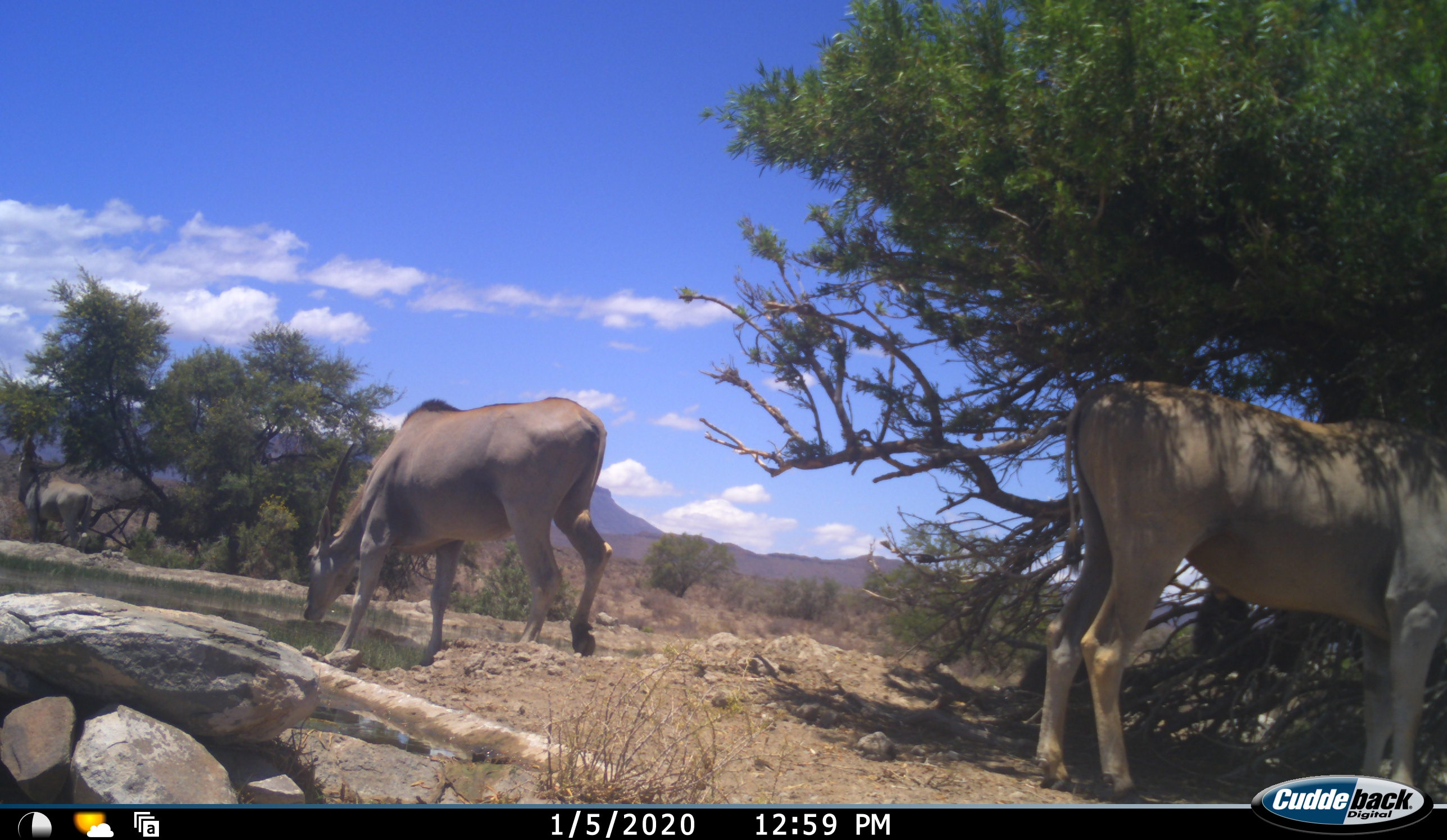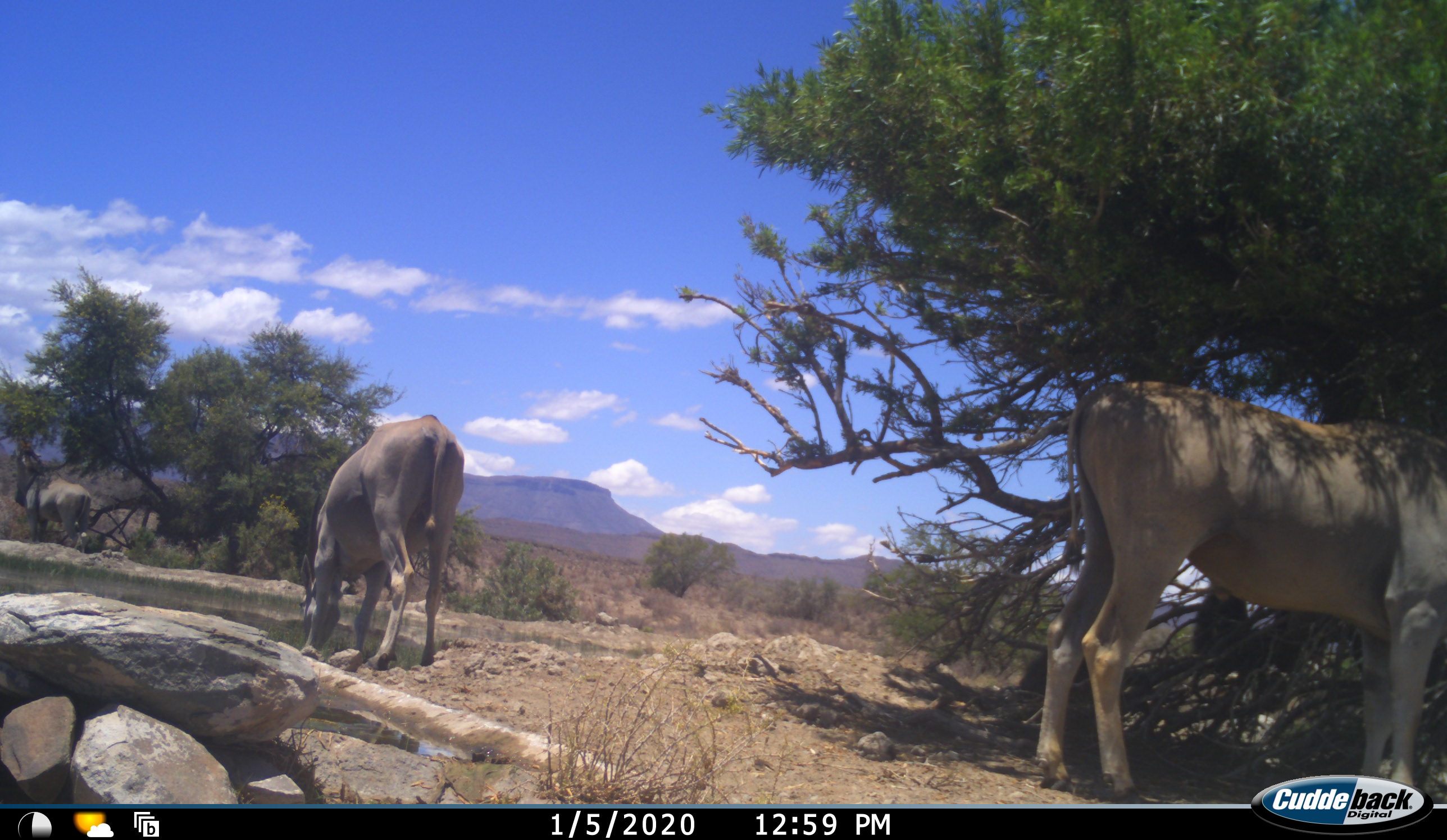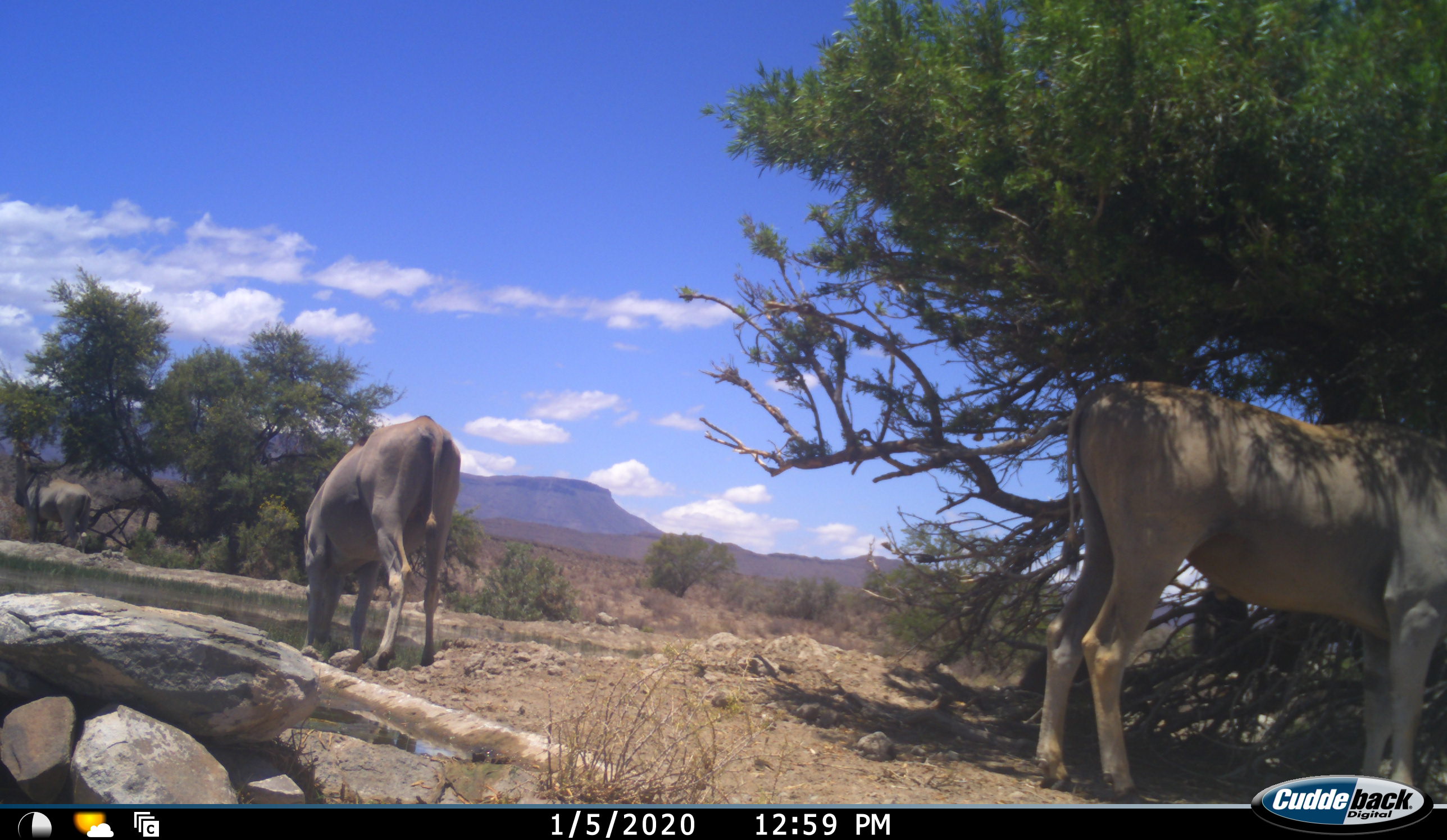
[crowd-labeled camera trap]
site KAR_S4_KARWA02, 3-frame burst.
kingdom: Animalia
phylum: Chordata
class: Mammalia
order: Primates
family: Cercopithecidae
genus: Papio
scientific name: Papio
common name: baboon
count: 2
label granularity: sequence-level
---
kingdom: Animalia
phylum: Chordata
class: Mammalia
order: Artiodactyla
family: Bovidae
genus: Tragelaphus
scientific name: Tragelaphus oryx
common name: eland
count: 3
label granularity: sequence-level